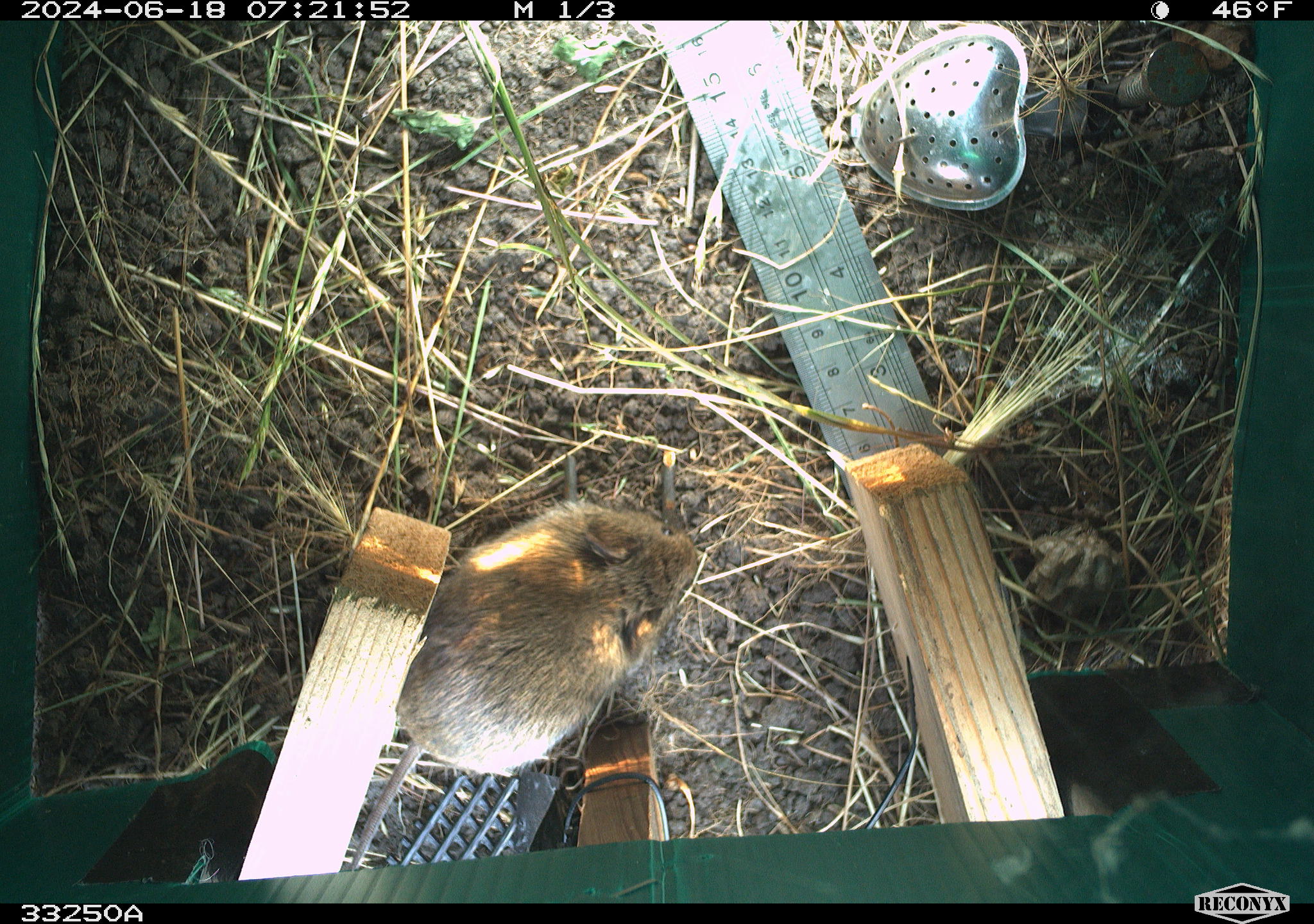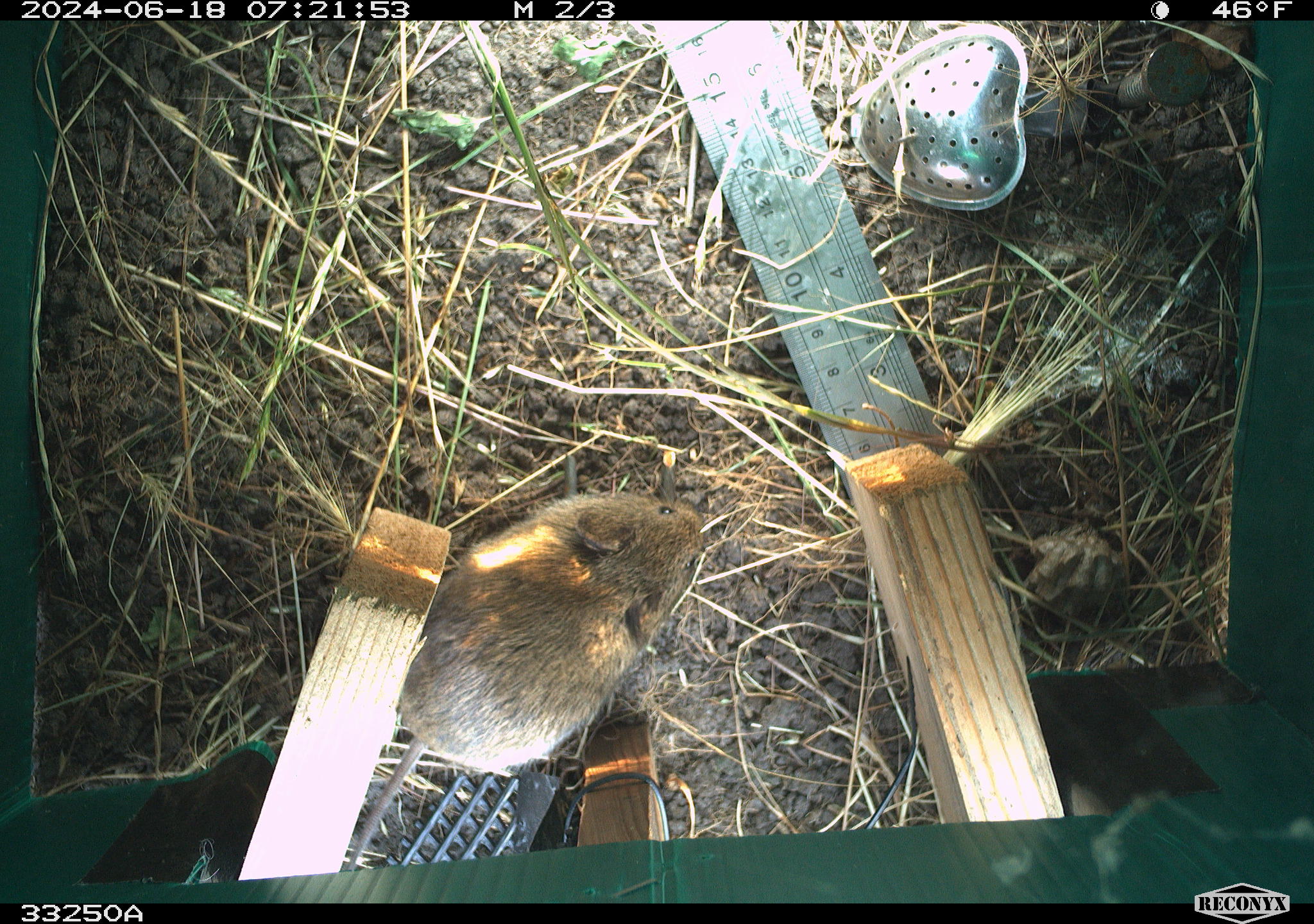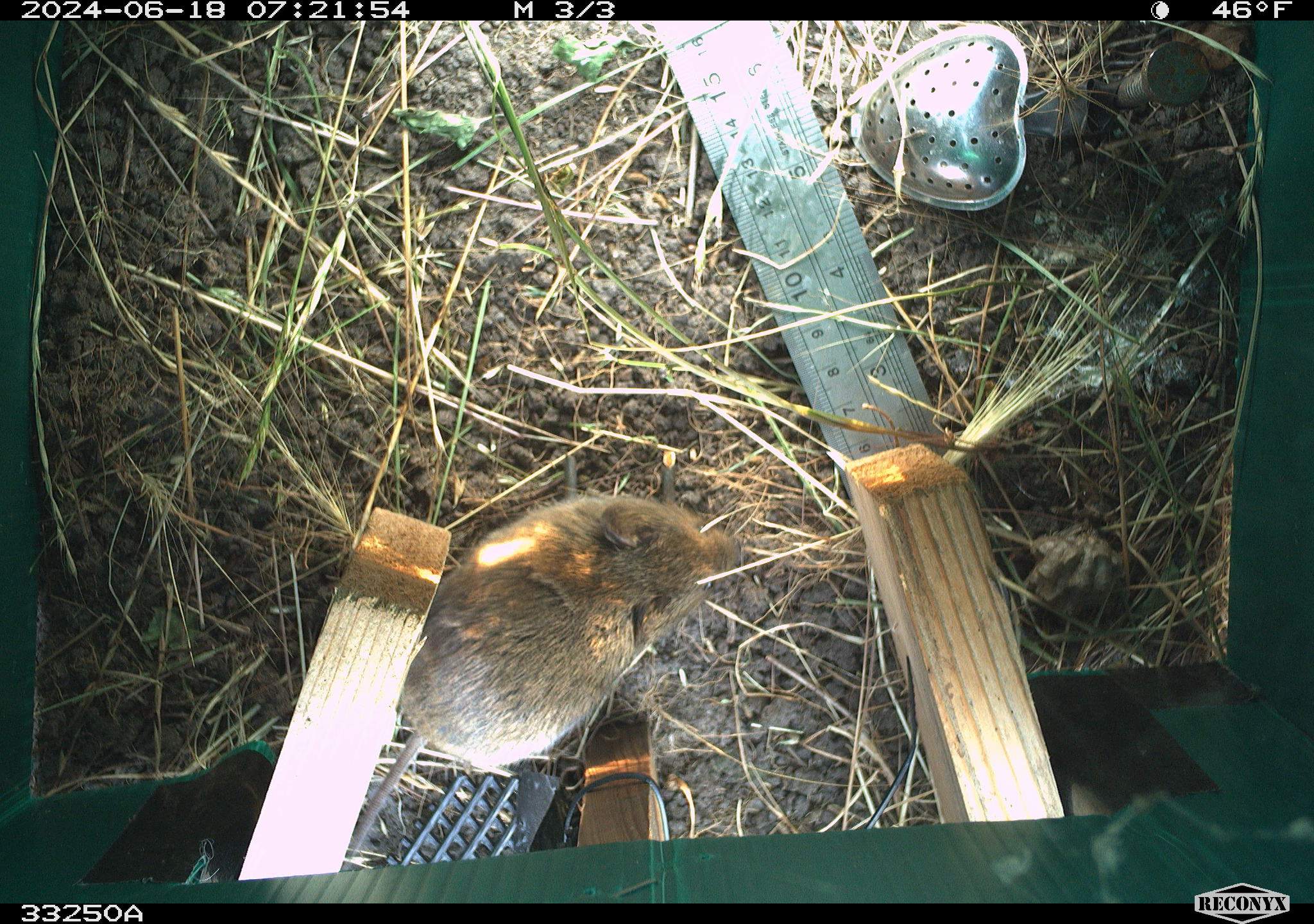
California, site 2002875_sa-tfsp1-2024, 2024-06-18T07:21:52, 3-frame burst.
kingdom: Animalia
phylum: Chordata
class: Mammalia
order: Rodentia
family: Cricetidae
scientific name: Arvicolinae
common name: voles, lemmings, and muskrats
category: arvicolinae subfamily